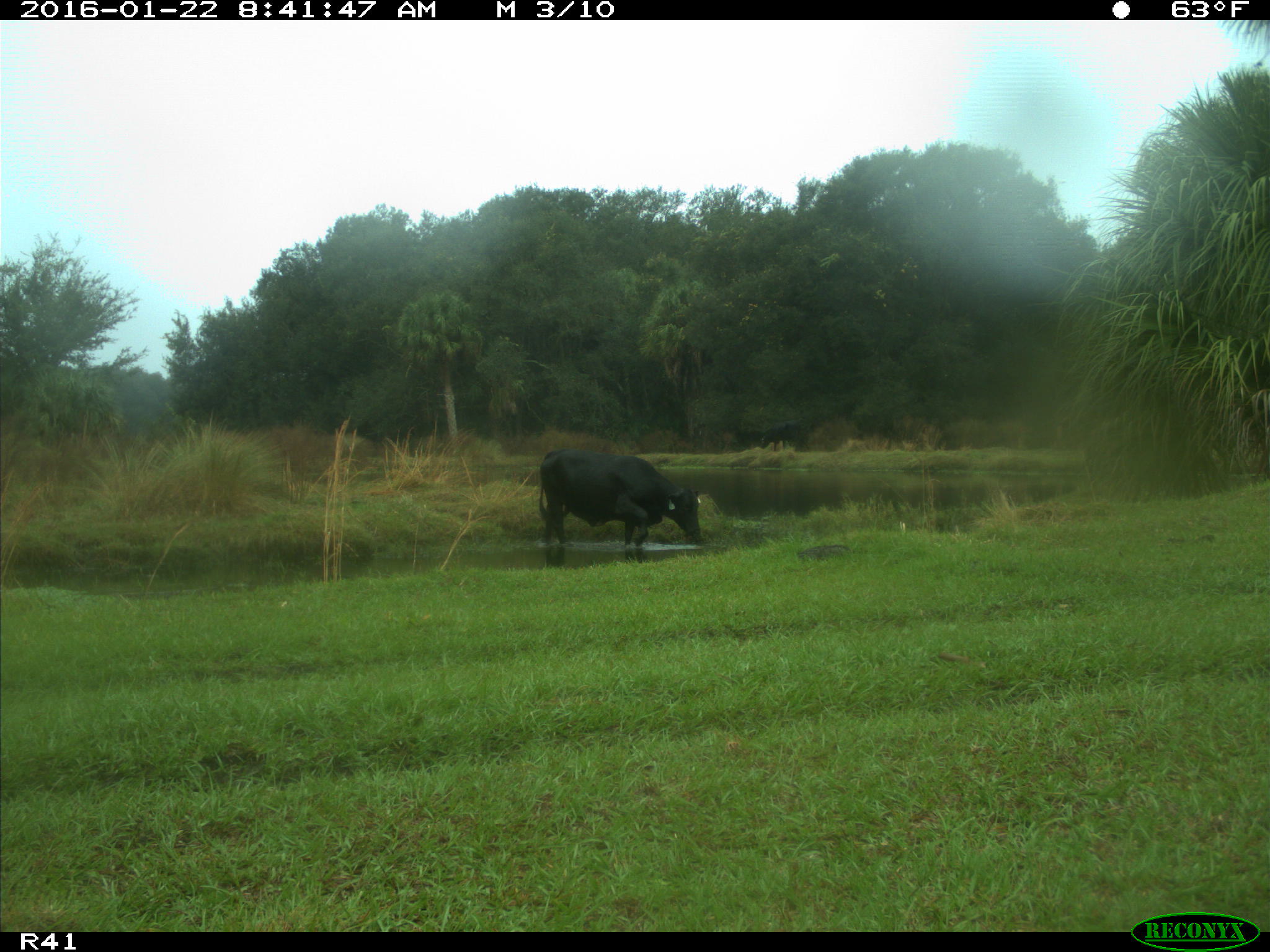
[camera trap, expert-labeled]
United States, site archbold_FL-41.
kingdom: Animalia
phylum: Chordata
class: Mammalia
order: Artiodactyla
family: Bovidae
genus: Bos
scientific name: Bos taurus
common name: domestic cow